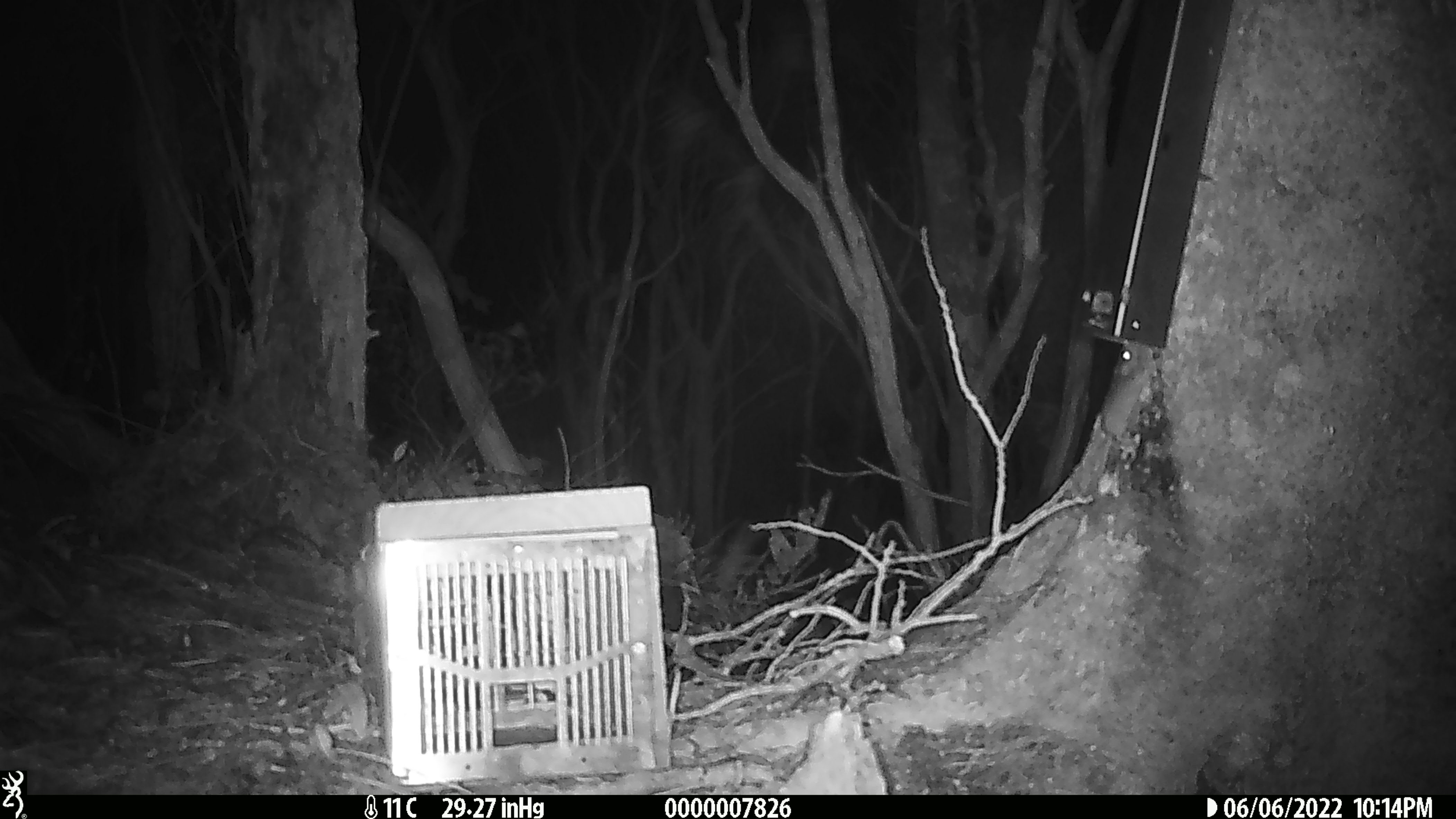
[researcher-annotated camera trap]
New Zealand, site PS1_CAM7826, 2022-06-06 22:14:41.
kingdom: Animalia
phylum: Chordata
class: Mammalia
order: Rodentia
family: Muridae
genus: Mus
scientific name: Mus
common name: mouse